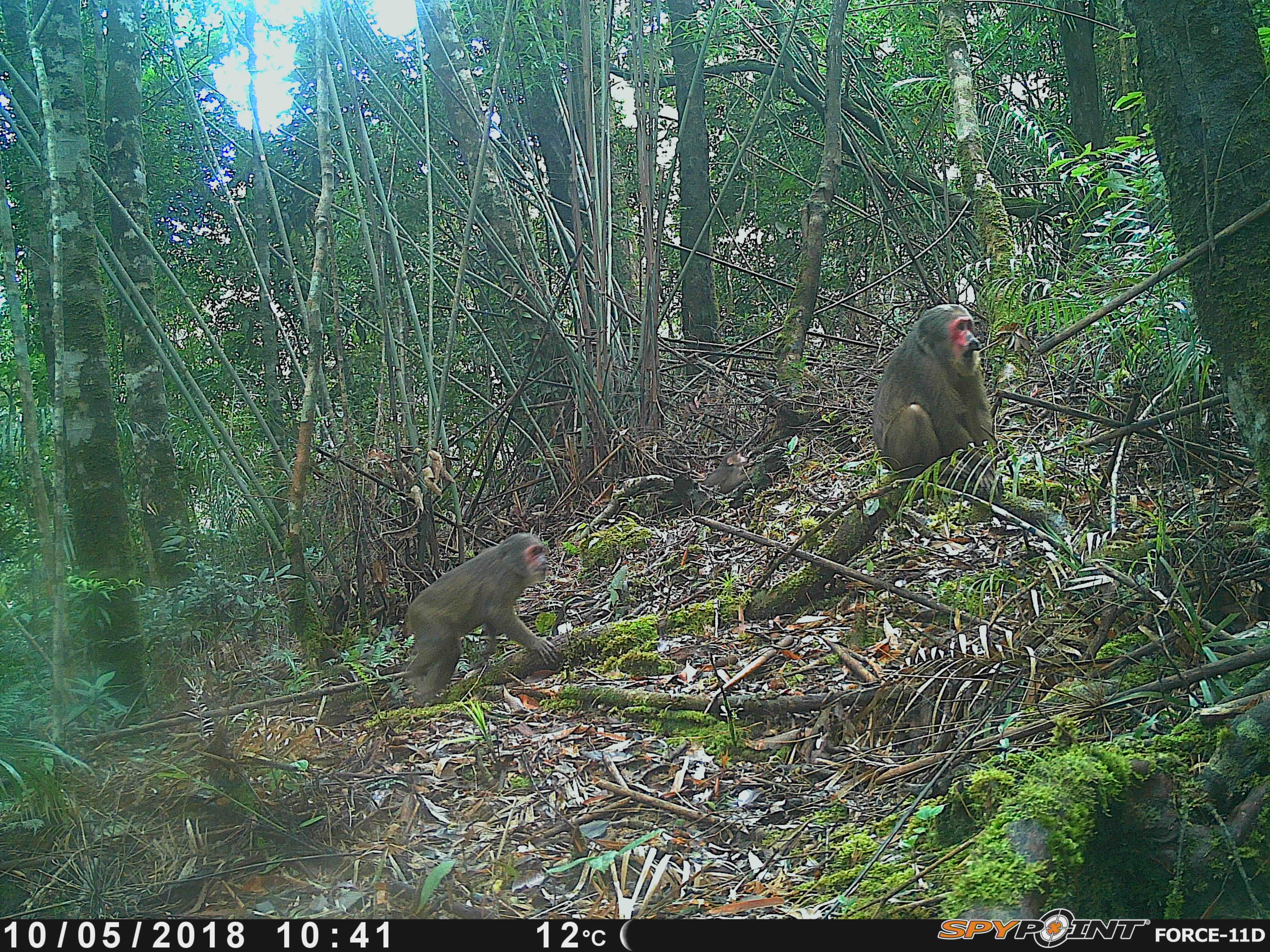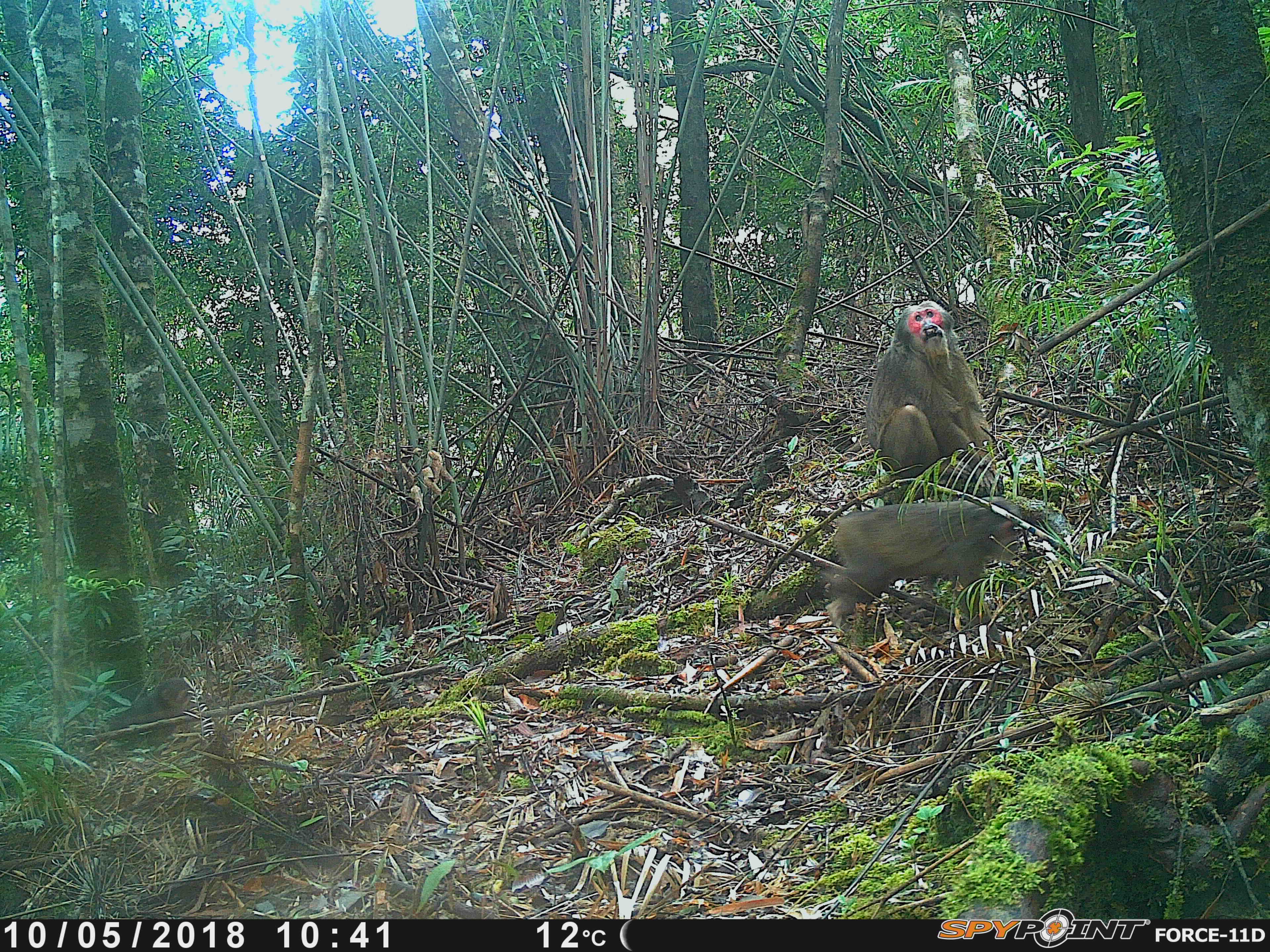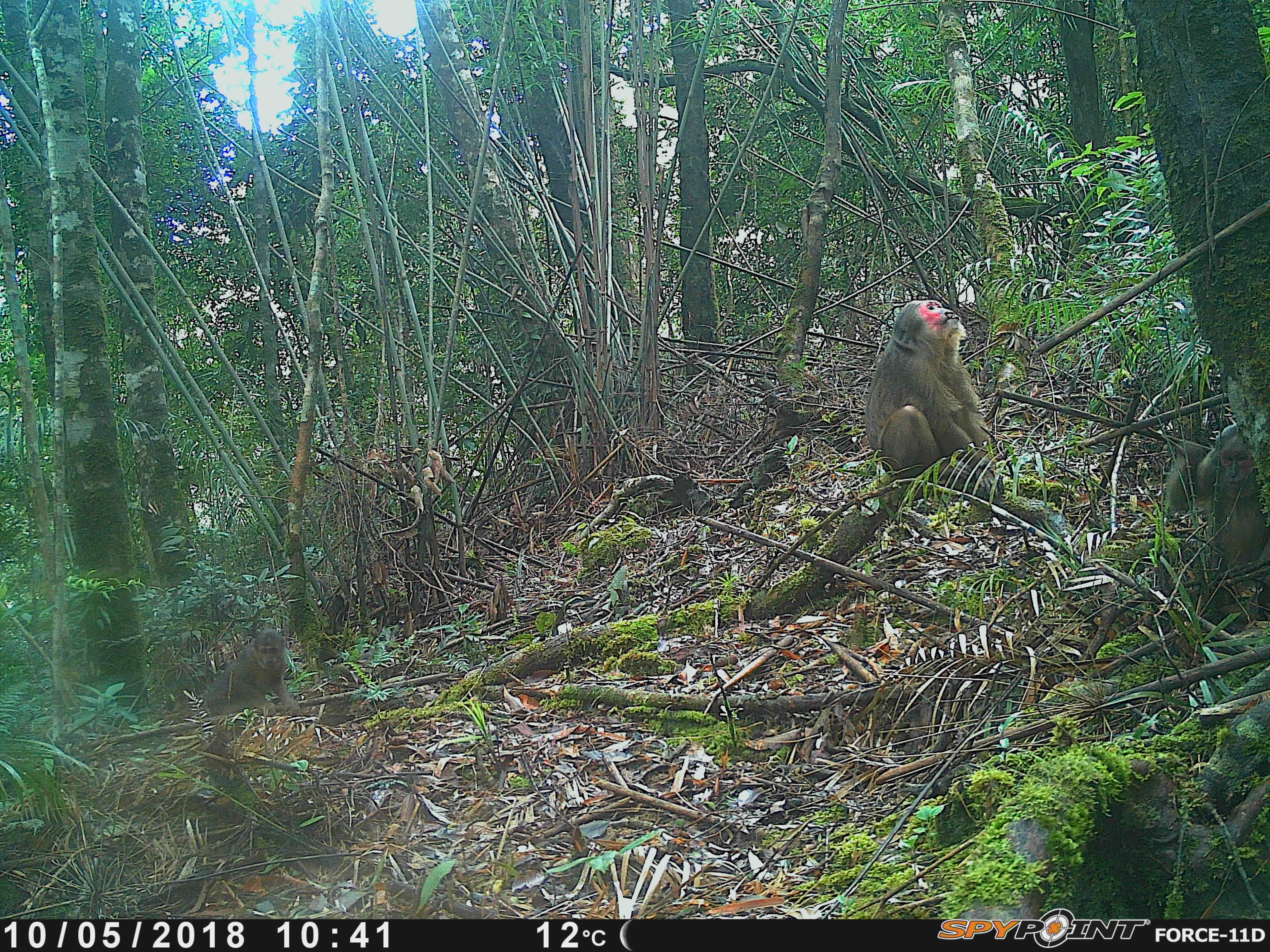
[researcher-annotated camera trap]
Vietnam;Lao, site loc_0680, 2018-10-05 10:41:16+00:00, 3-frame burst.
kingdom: Animalia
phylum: Chordata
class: Mammalia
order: Primates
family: Cercopithecidae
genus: Macaca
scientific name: Macaca arctoides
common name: stump-tailed macaque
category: stump tailed macaque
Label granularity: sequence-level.